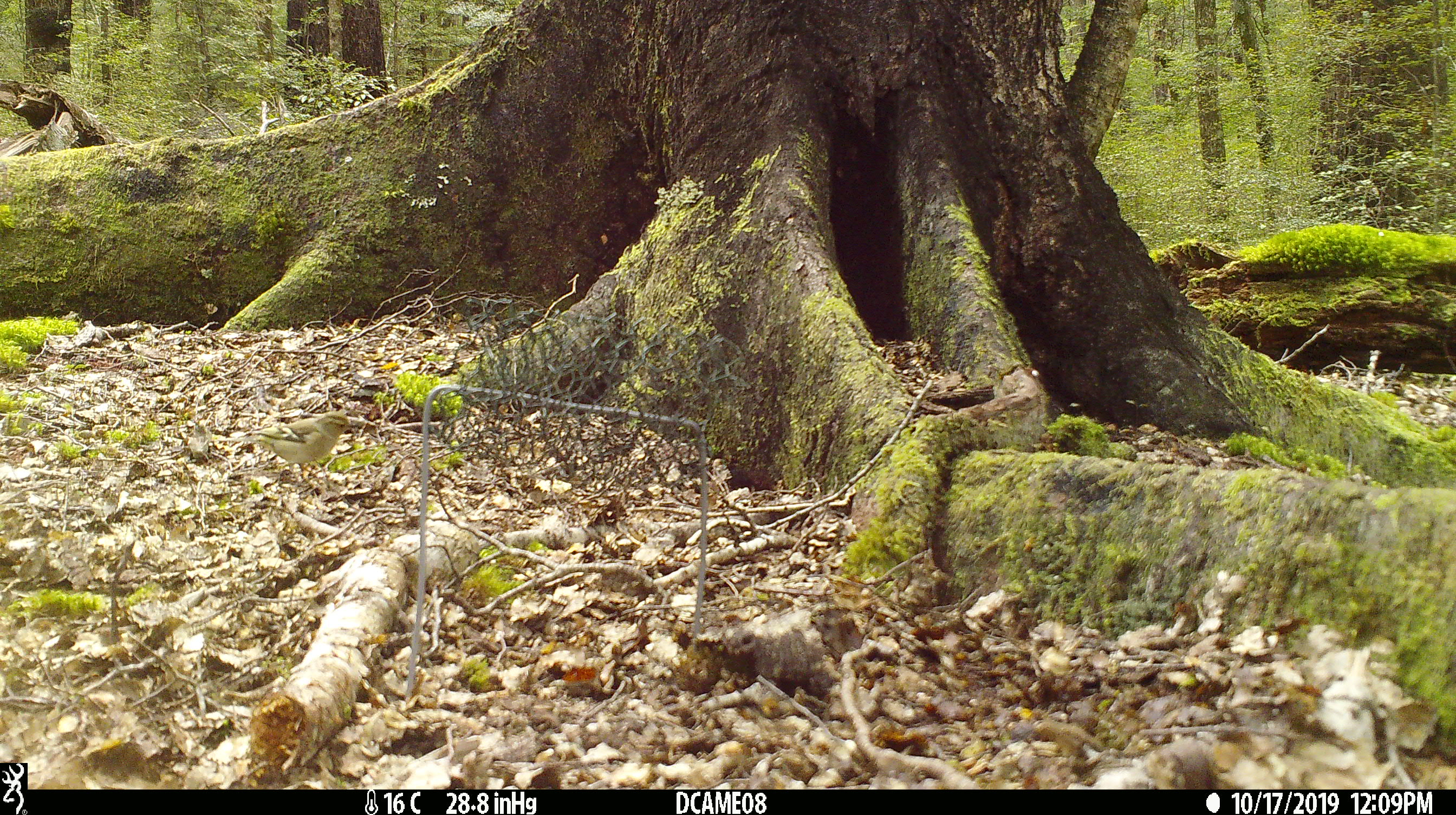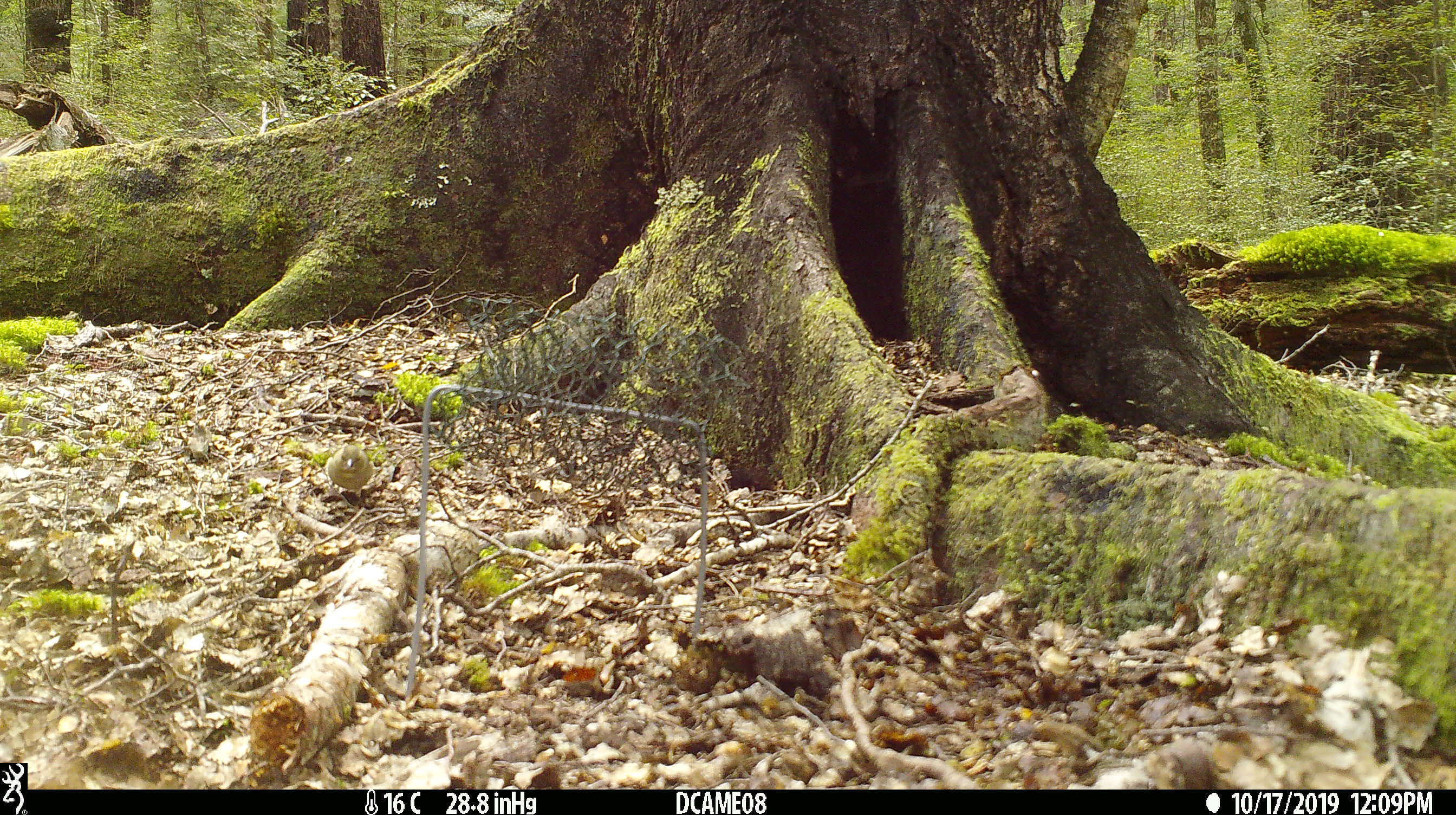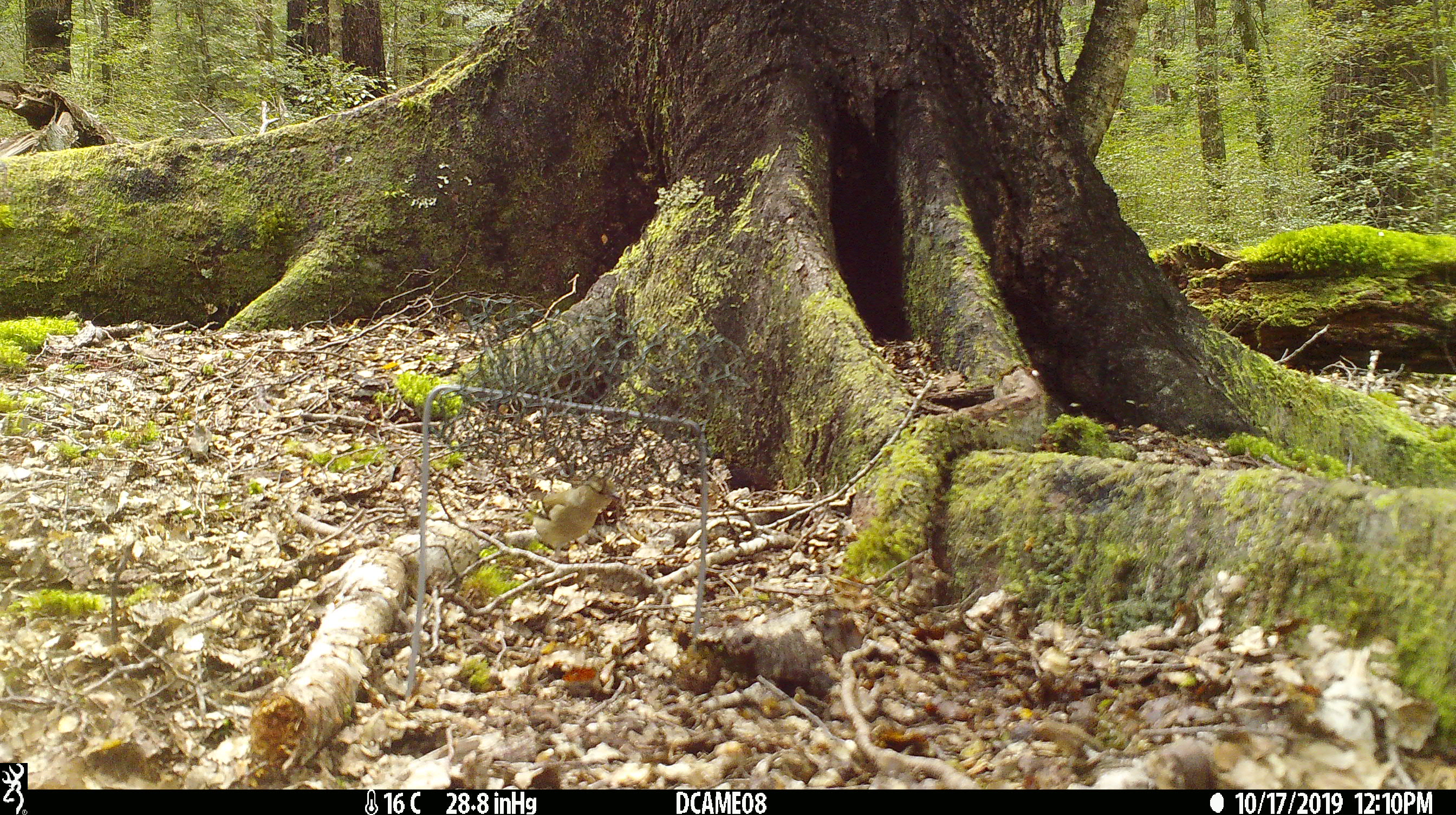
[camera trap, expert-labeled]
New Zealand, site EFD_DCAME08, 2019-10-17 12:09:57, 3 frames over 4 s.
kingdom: Animalia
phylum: Chordata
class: Aves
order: Passeriformes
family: Fringillidae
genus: Fringilla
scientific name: Fringilla coelebs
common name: common chaffinch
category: chaffinch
Chaffinch (common chaffinch) (Fringilla coelebs).